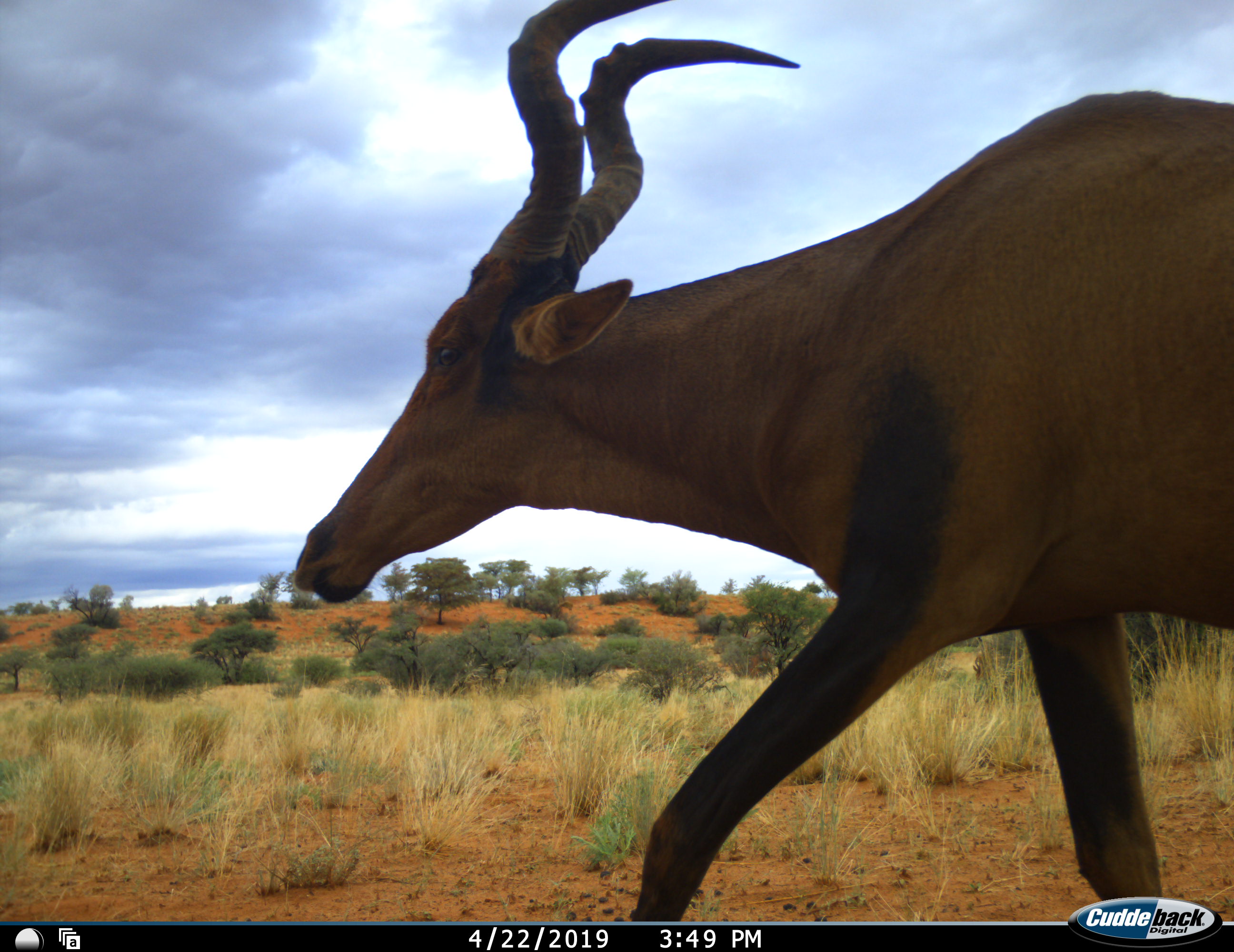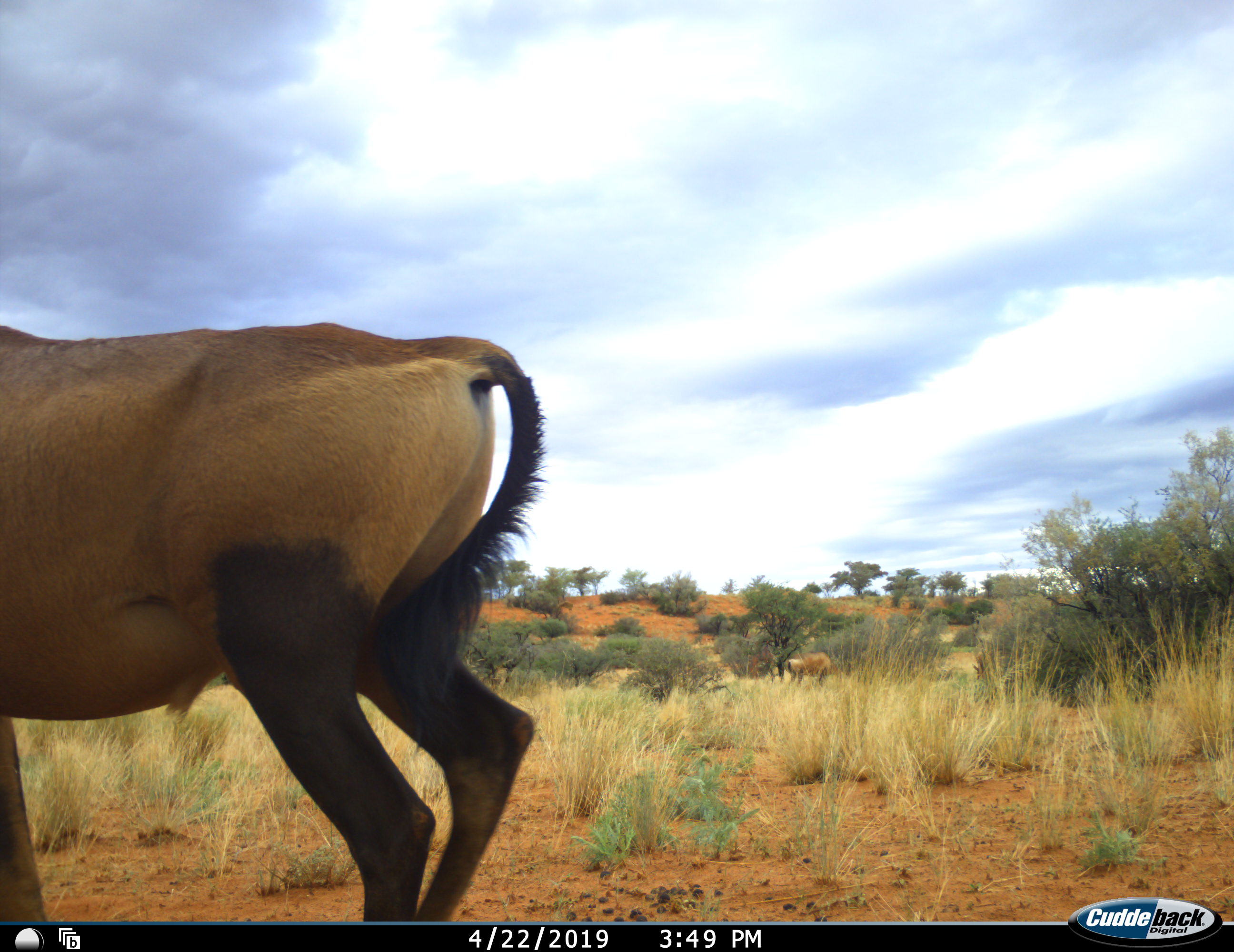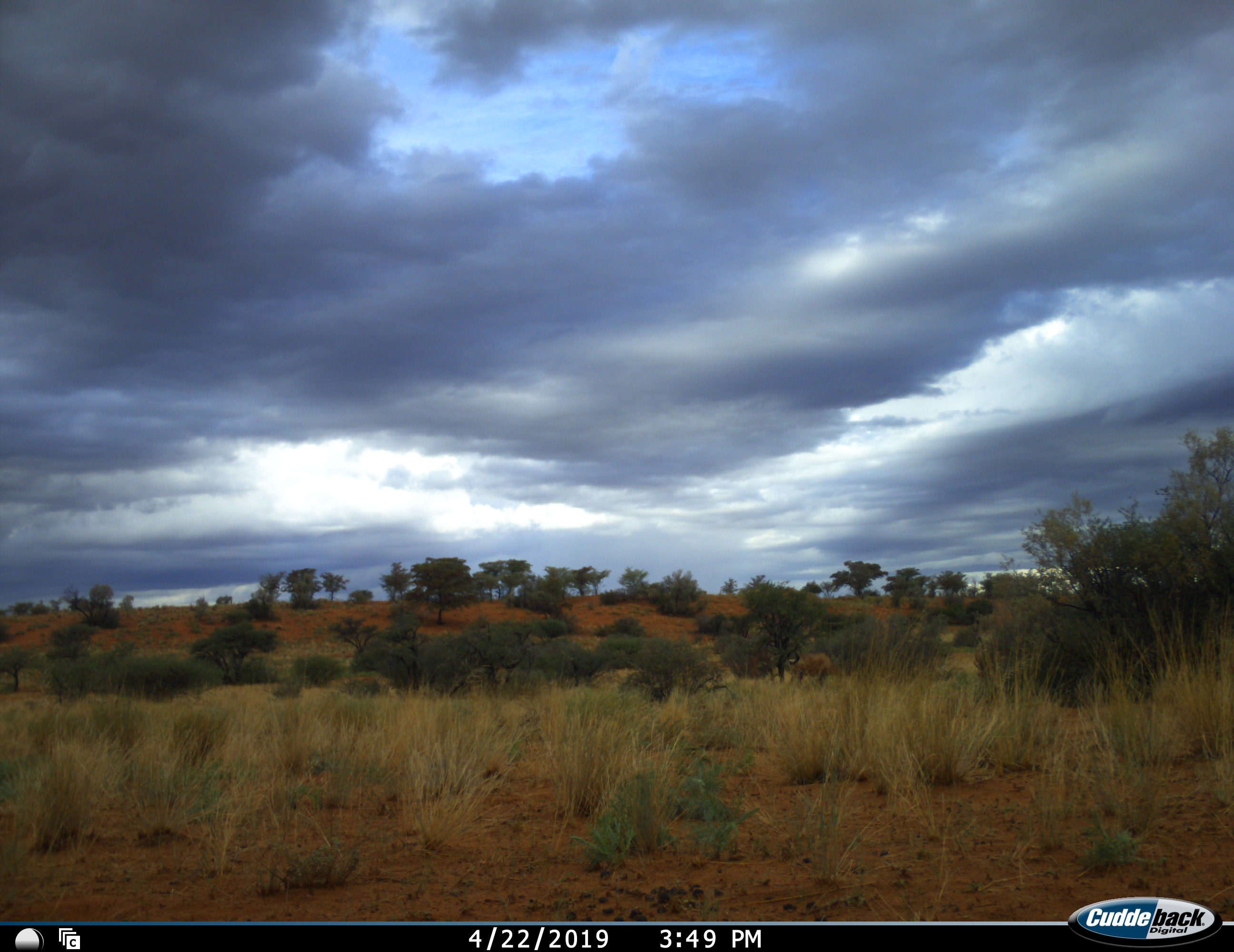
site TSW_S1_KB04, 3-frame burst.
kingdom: Animalia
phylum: Chordata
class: Mammalia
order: Artiodactyla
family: Bovidae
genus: Alcelaphus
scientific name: Alcelaphus buselaphus caama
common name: red hartebeest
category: hartebeestred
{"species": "hartebeestred (red hartebeest) (Alcelaphus buselaphus caama)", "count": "1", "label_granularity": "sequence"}